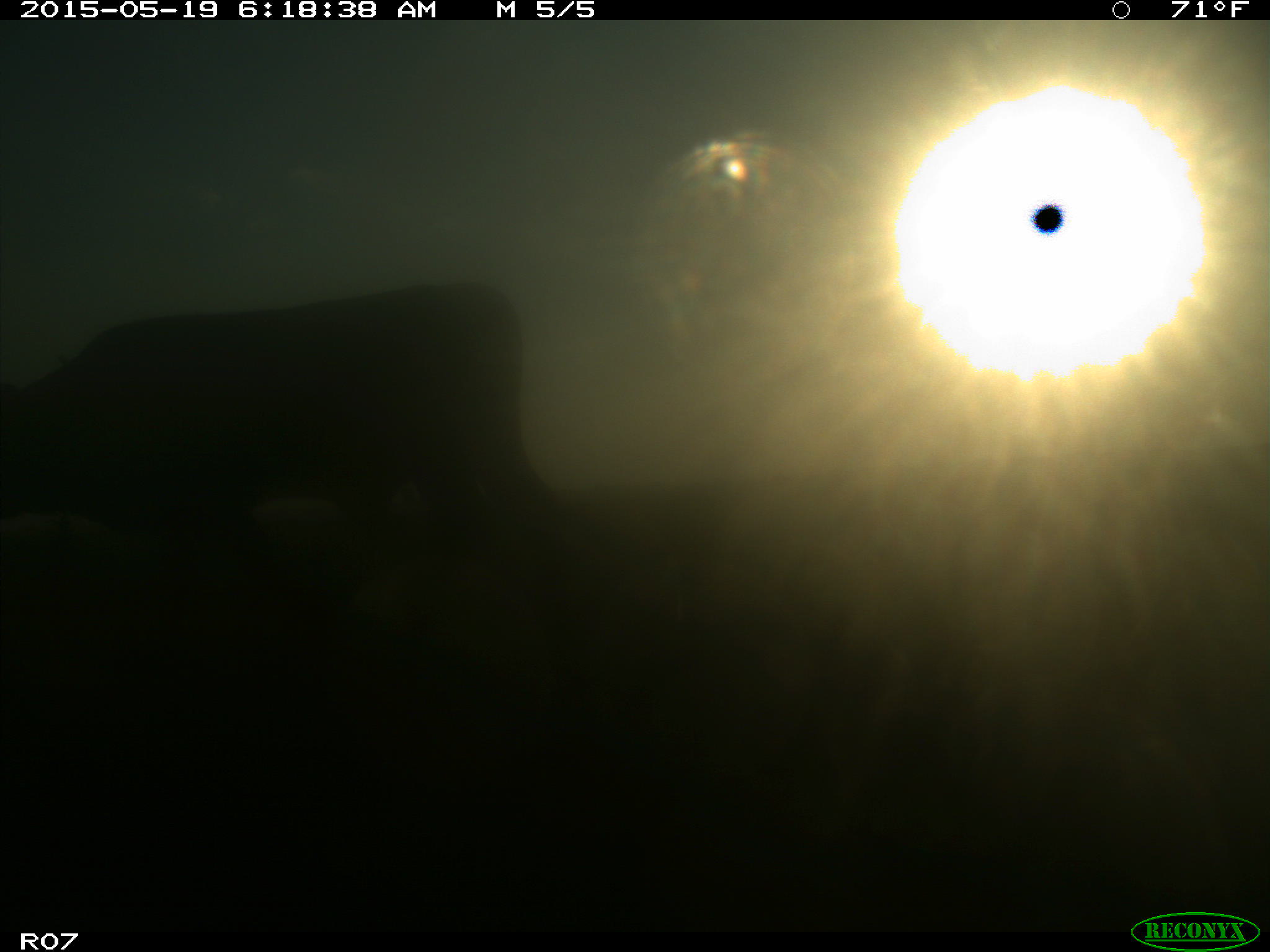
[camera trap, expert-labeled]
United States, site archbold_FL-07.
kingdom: Animalia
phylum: Chordata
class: Mammalia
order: Artiodactyla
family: Bovidae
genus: Bos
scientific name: Bos taurus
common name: domestic cow